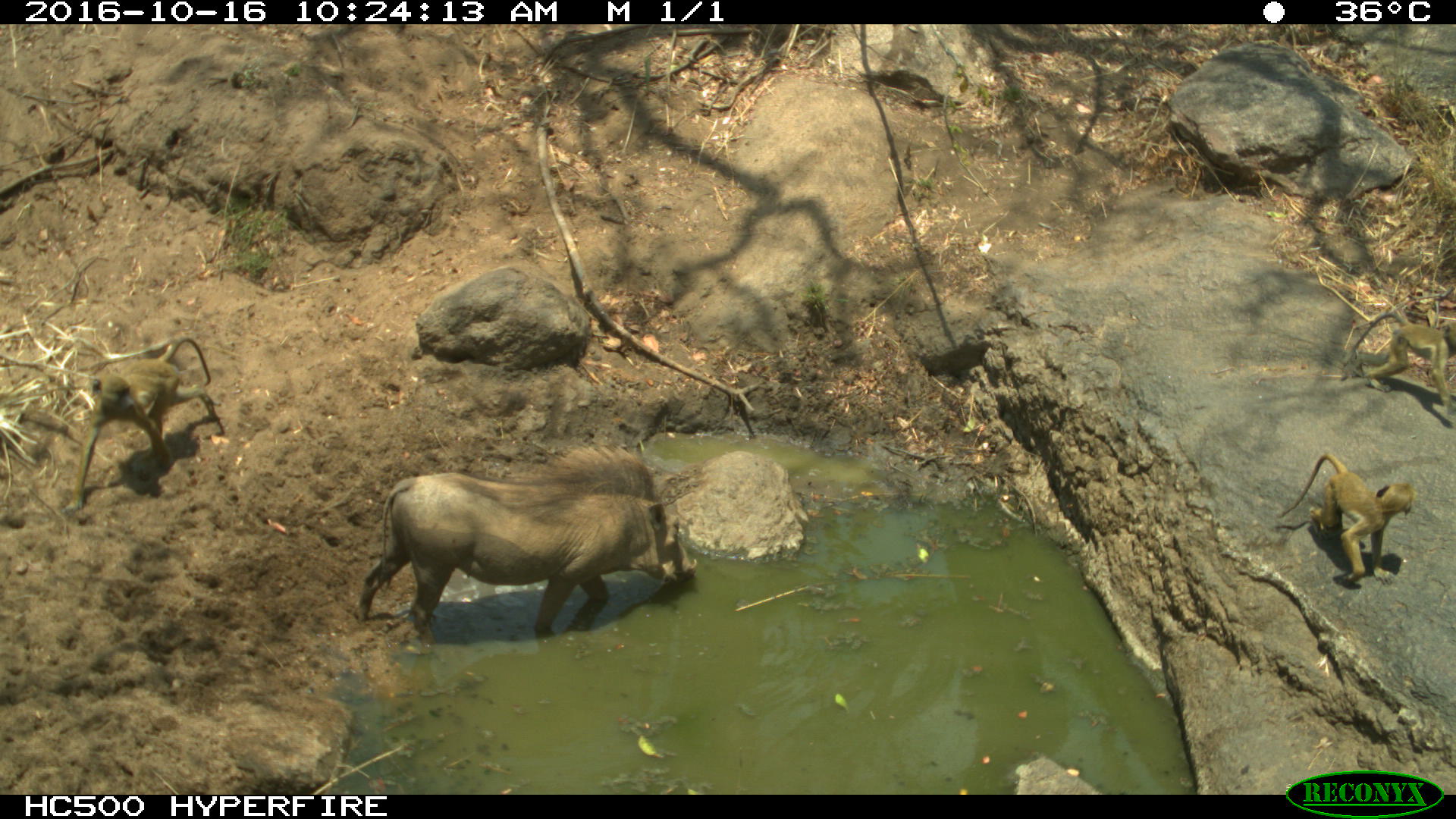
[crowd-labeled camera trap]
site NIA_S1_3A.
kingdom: Animalia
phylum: Chordata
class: Mammalia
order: Primates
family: Cercopithecidae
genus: Papio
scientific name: Papio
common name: baboon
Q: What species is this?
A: Baboon (Papio).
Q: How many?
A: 2.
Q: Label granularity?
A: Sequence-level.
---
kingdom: Animalia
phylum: Chordata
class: Mammalia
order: Artiodactyla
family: Suidae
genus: Phacochoerus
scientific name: Phacochoerus africanus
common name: warthog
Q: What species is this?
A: Warthog (Phacochoerus africanus).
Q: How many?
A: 1.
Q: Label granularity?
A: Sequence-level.